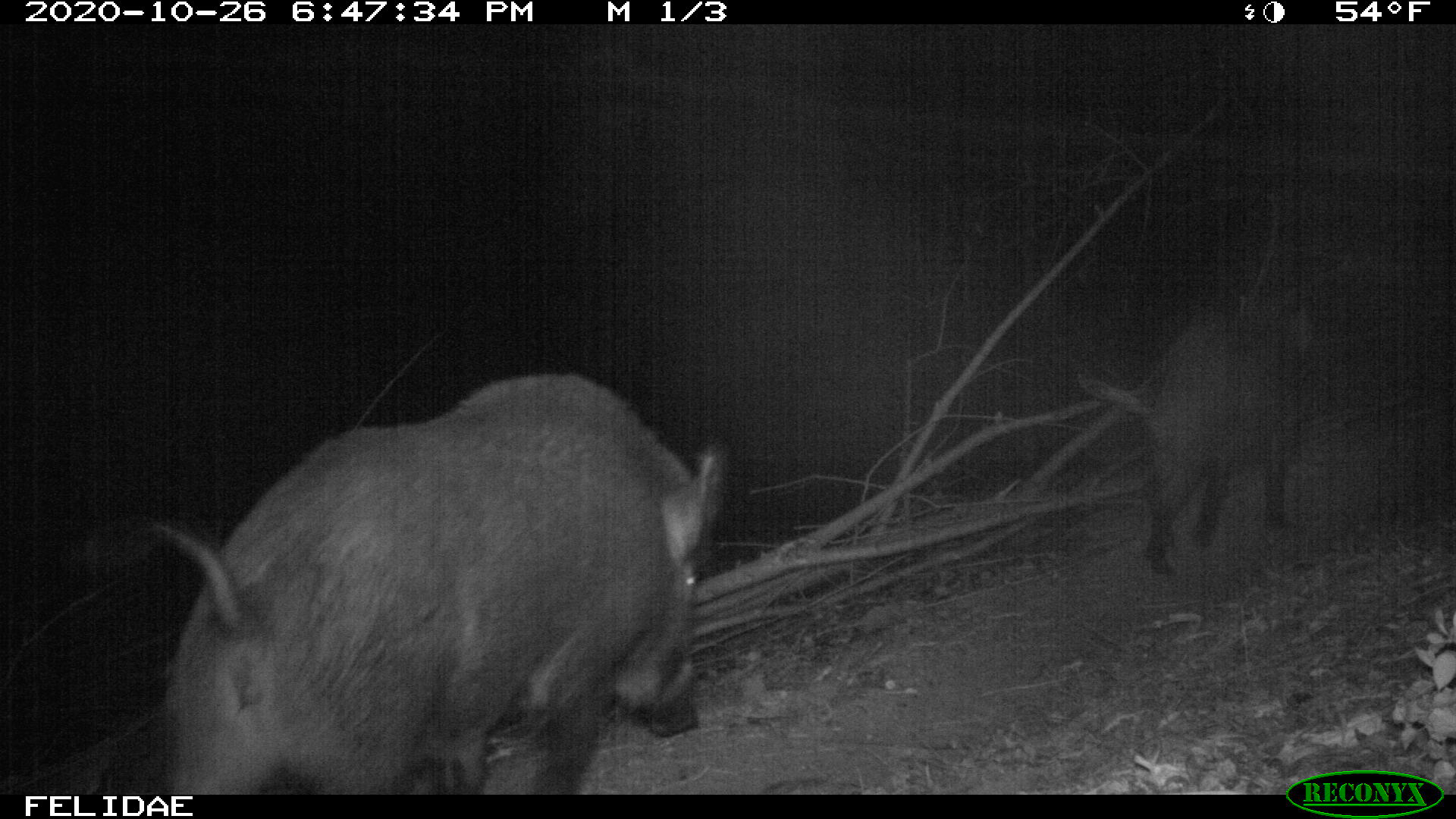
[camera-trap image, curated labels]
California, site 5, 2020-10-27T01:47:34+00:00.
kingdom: Animalia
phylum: Chordata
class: Mammalia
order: Artiodactyla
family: Suidae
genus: Sus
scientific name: Sus scrofa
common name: wild boar